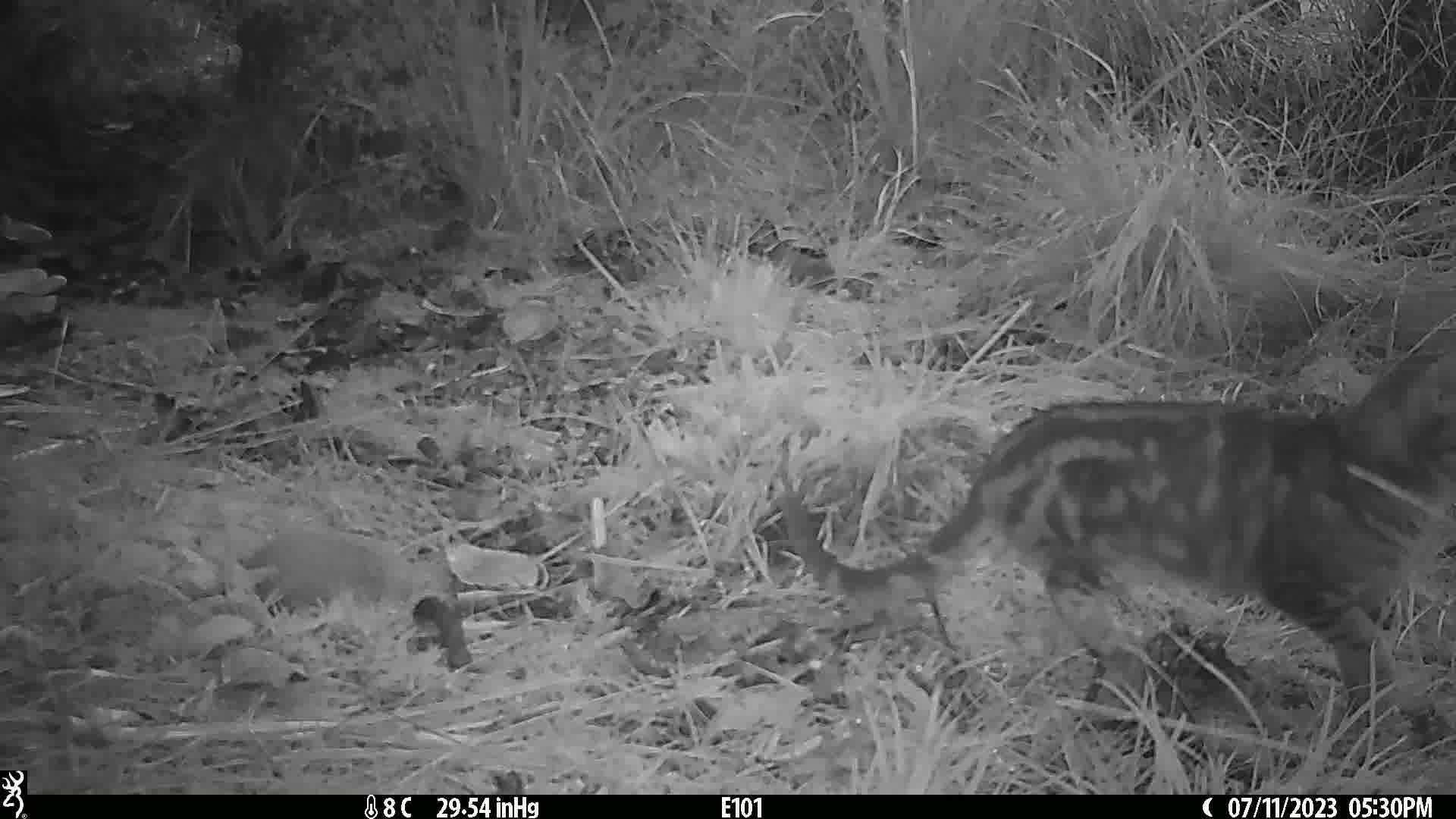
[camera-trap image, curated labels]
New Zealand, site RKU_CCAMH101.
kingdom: Animalia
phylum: Chordata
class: Mammalia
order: Carnivora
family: Felidae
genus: Felis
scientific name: Felis catus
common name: domestic cat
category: cat